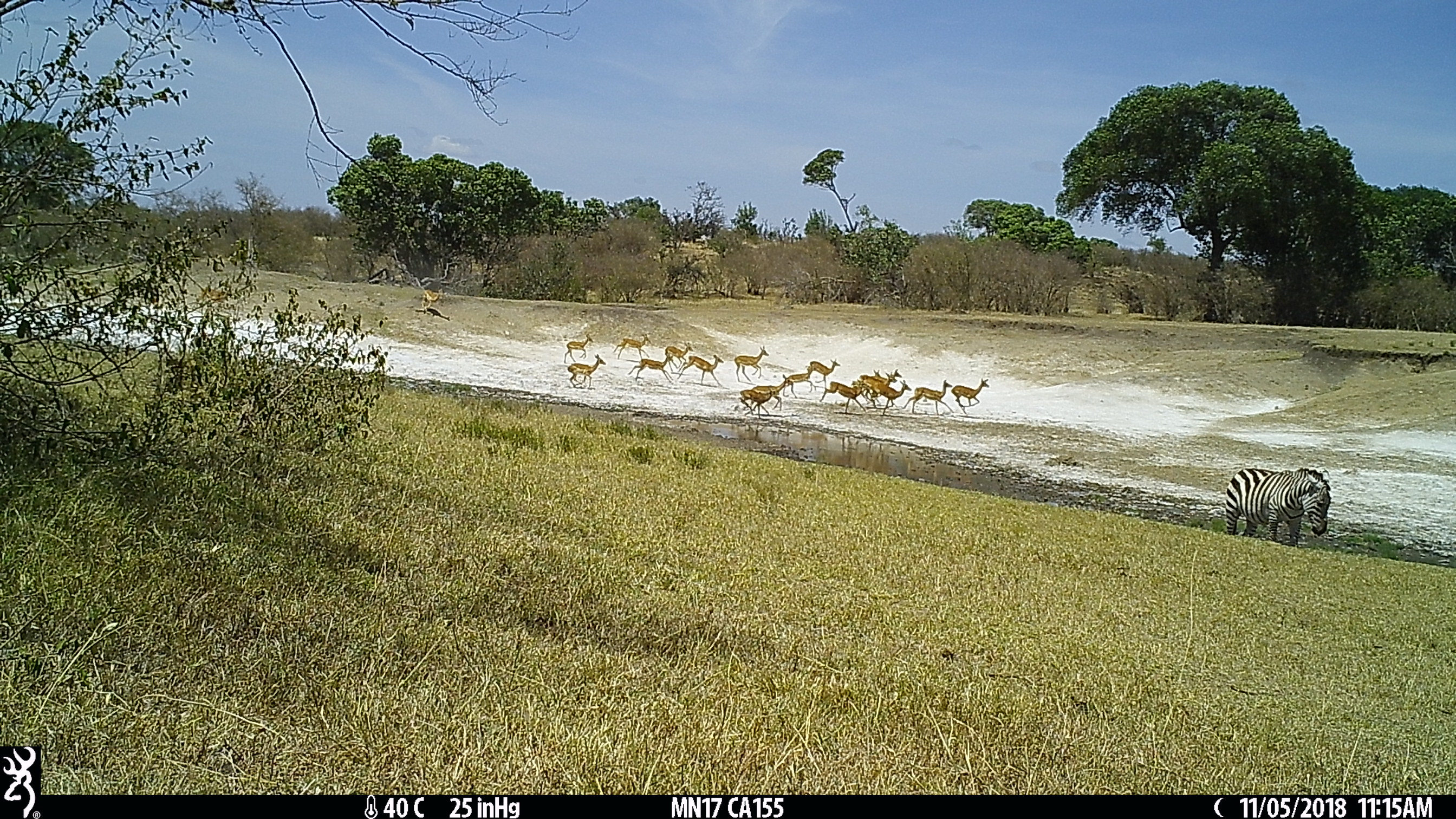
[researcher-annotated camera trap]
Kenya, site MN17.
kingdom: Animalia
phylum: Chordata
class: Mammalia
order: Perissodactyla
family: Equidae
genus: Equus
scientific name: Equus quagga burchellii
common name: burchell's zebra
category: zebra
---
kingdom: Animalia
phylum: Chordata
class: Mammalia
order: Artiodactyla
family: Bovidae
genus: Aepyceros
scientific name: Aepyceros melampus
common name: impala